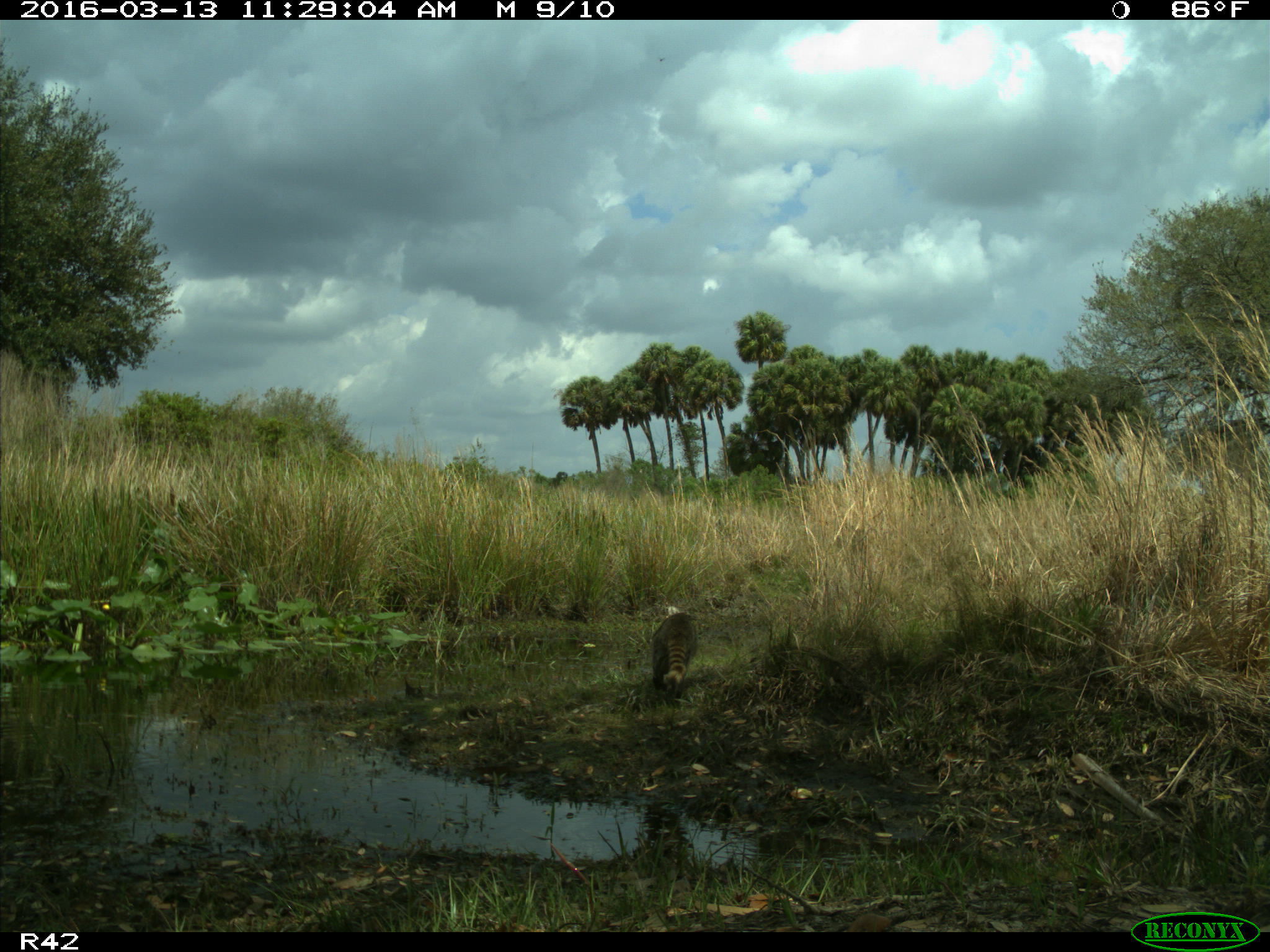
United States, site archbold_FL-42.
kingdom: Animalia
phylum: Chordata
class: Mammalia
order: Carnivora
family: Procyonidae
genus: Procyon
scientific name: Procyon lotor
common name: common raccoon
Procyon lotor (common raccoon).